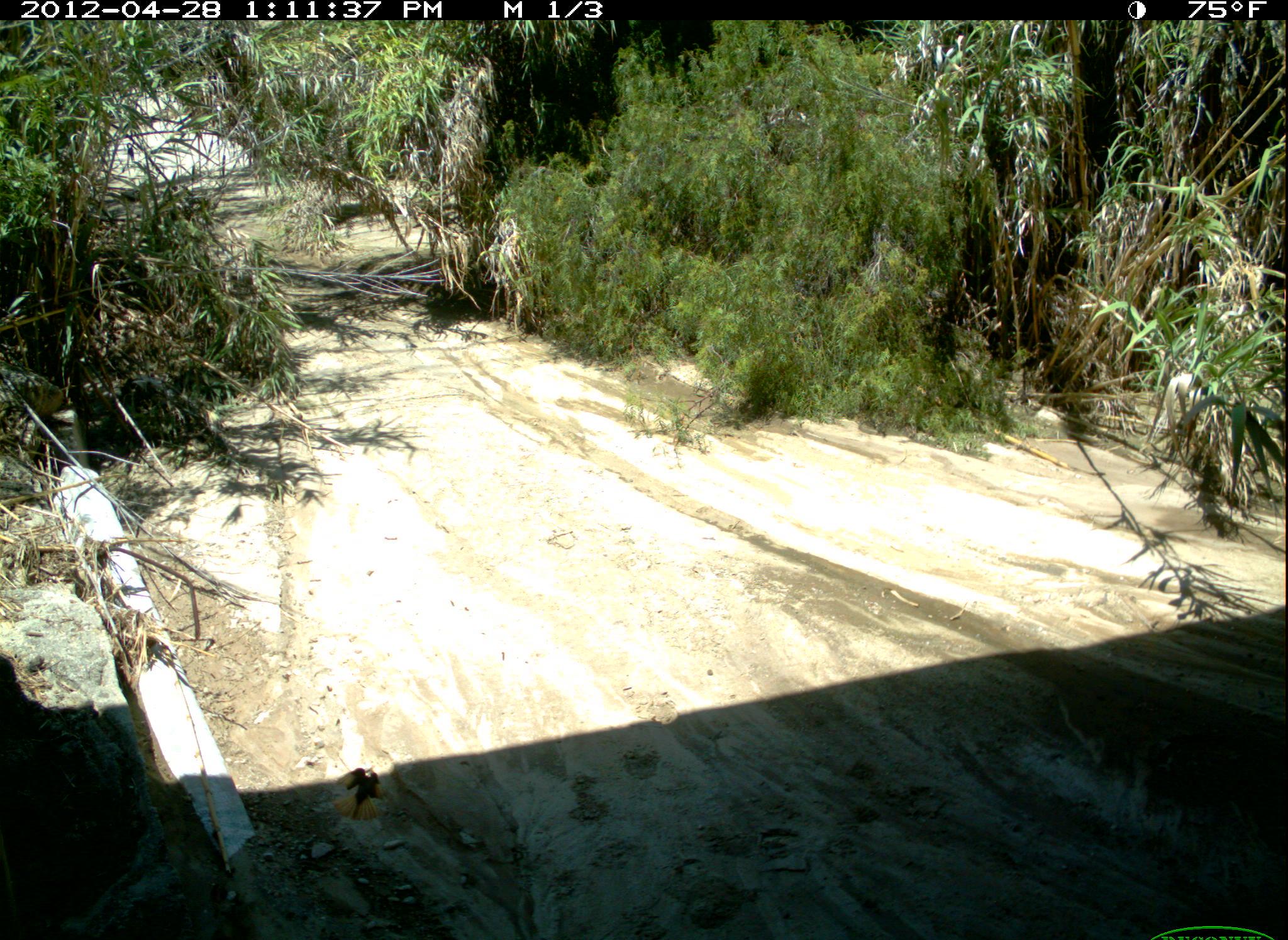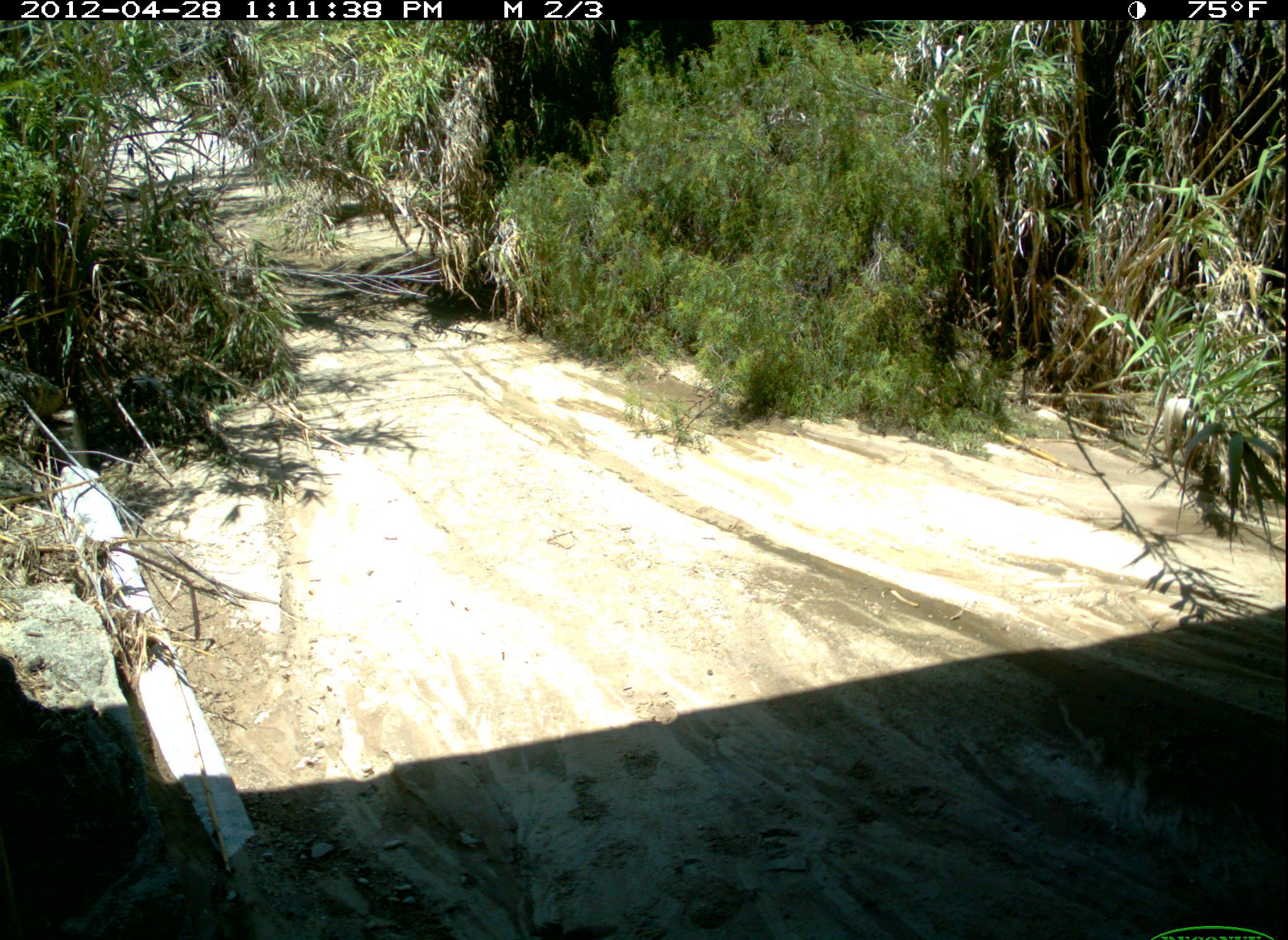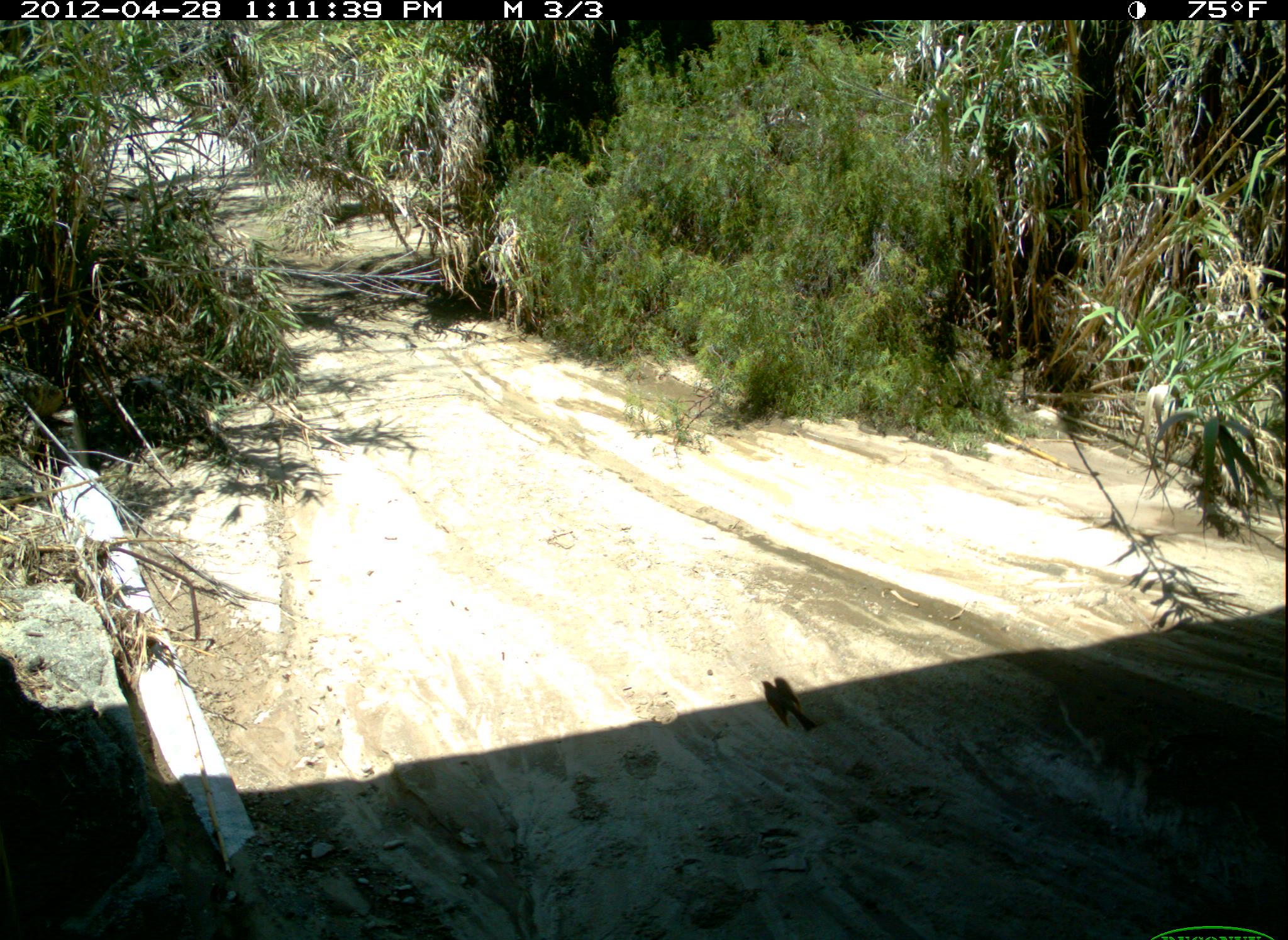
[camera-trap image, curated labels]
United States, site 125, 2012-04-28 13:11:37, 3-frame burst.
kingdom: Animalia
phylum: Chordata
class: Aves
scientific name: Aves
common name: bird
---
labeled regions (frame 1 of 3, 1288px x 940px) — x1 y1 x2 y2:
bird: 333 763 390 828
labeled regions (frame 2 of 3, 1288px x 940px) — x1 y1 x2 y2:
bird: 524 913 624 940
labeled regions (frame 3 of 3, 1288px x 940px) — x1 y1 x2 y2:
bird: 760 673 818 731